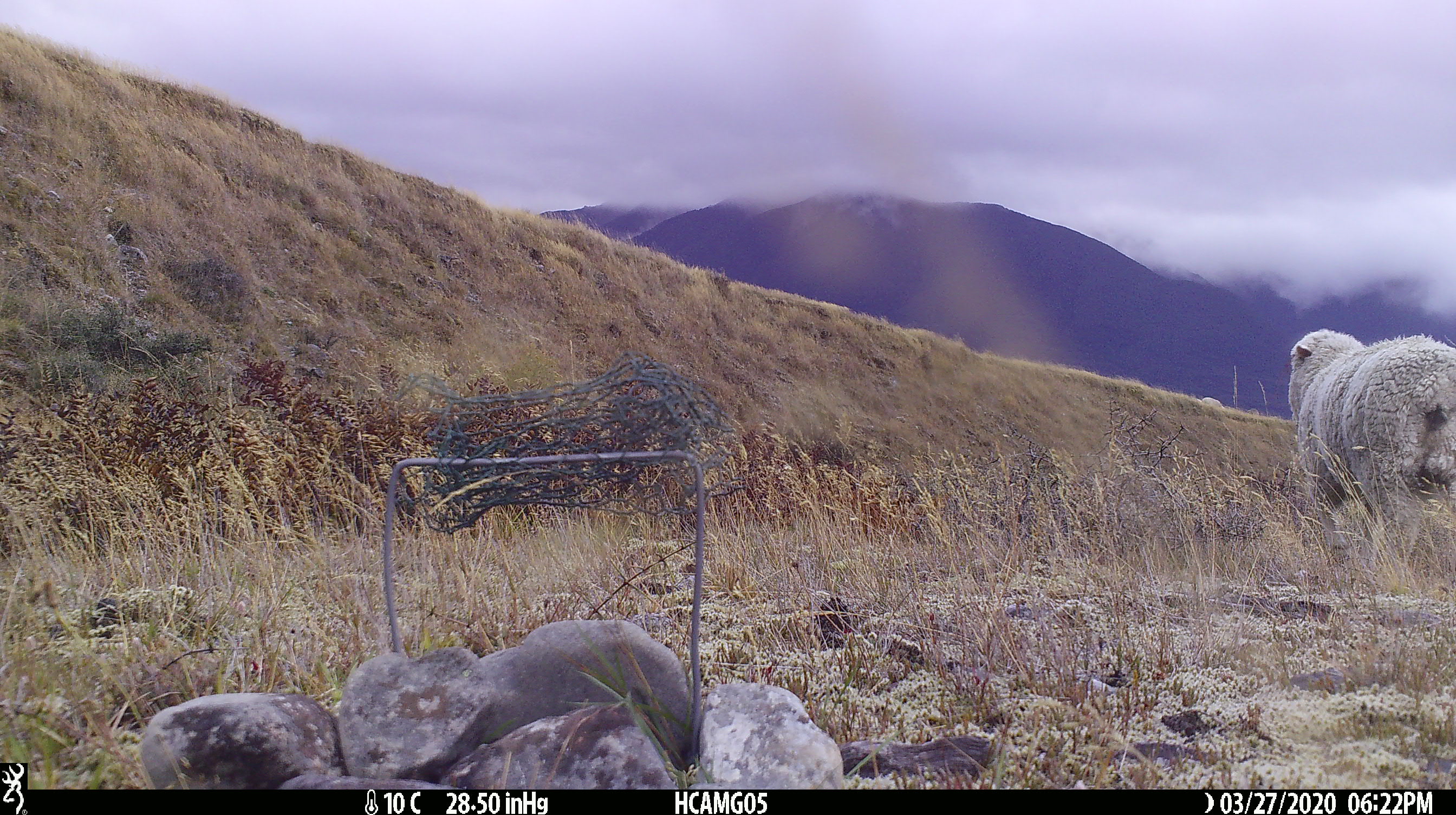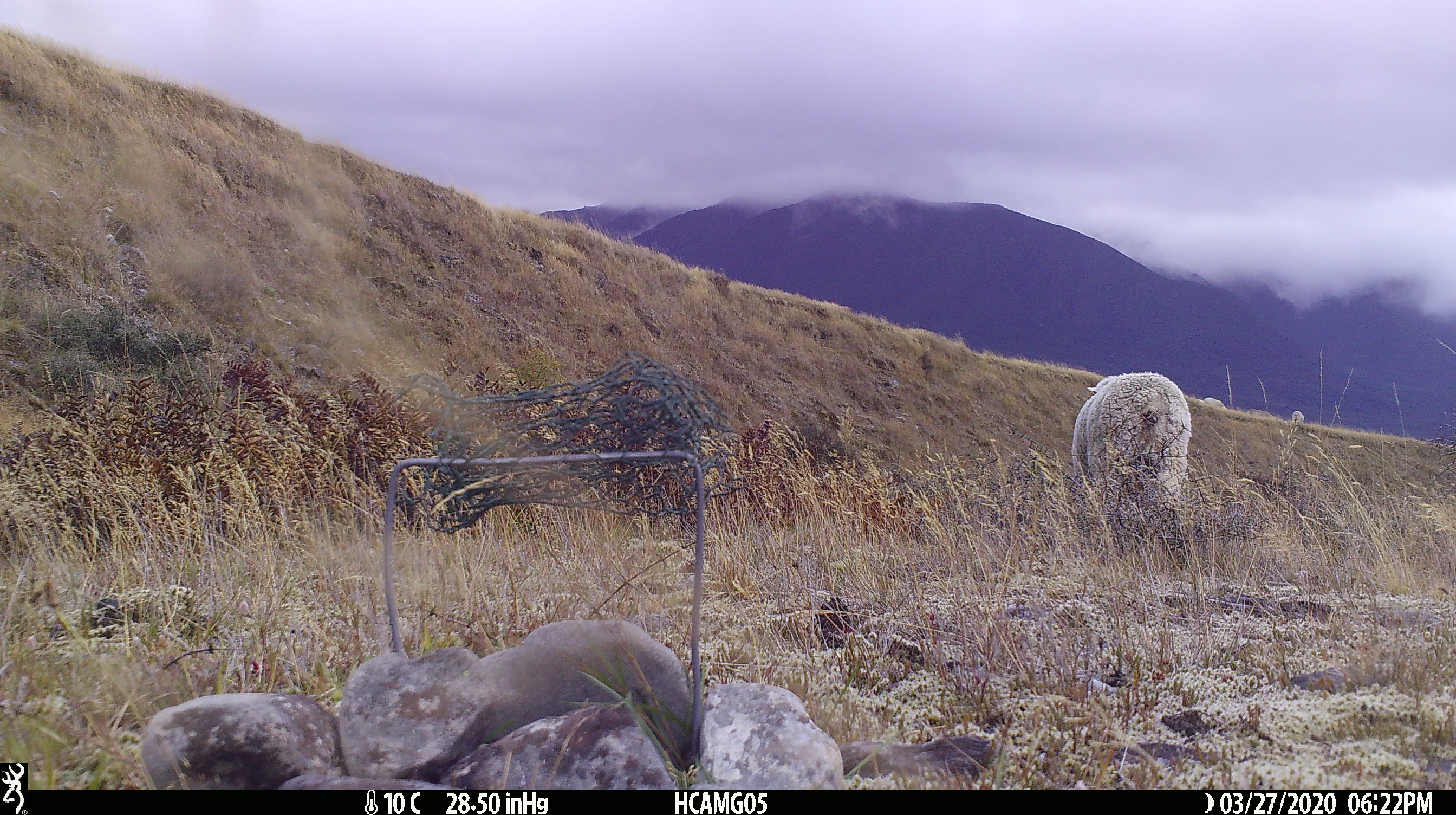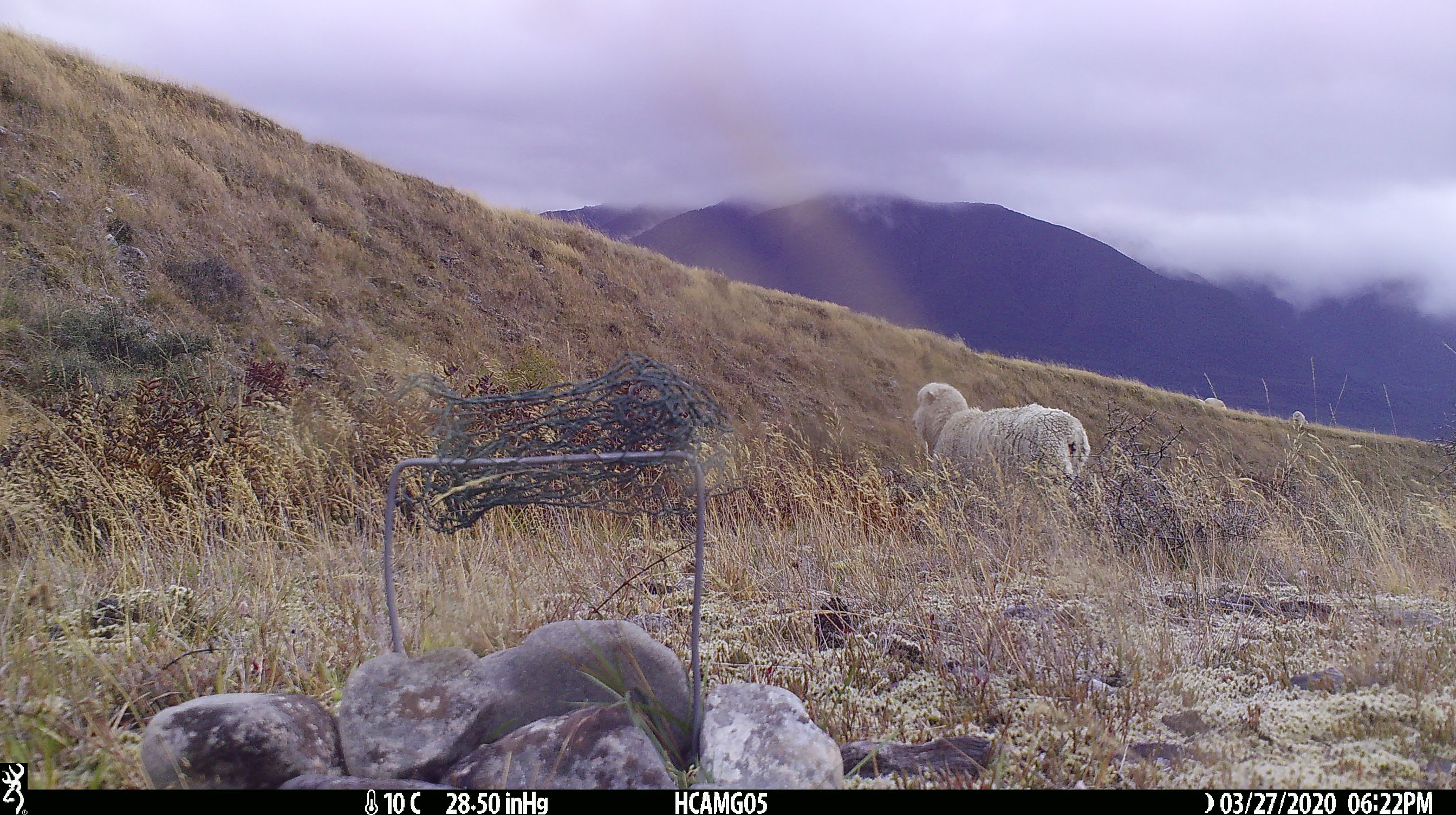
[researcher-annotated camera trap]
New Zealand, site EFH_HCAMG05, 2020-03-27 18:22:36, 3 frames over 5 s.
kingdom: Animalia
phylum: Chordata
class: Mammalia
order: Artiodactyla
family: Bovidae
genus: Ovis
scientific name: Ovis aries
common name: domestic sheep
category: sheep